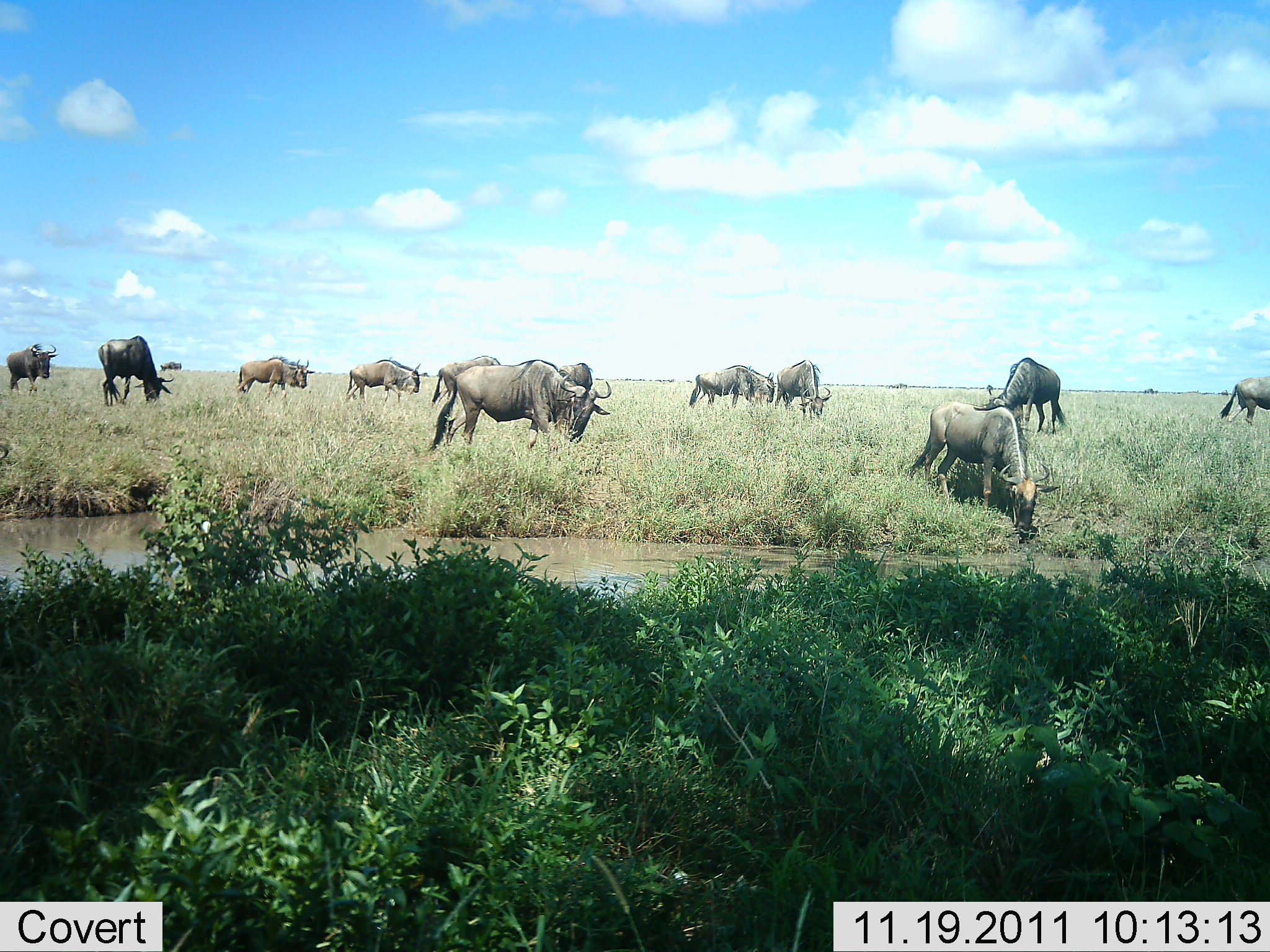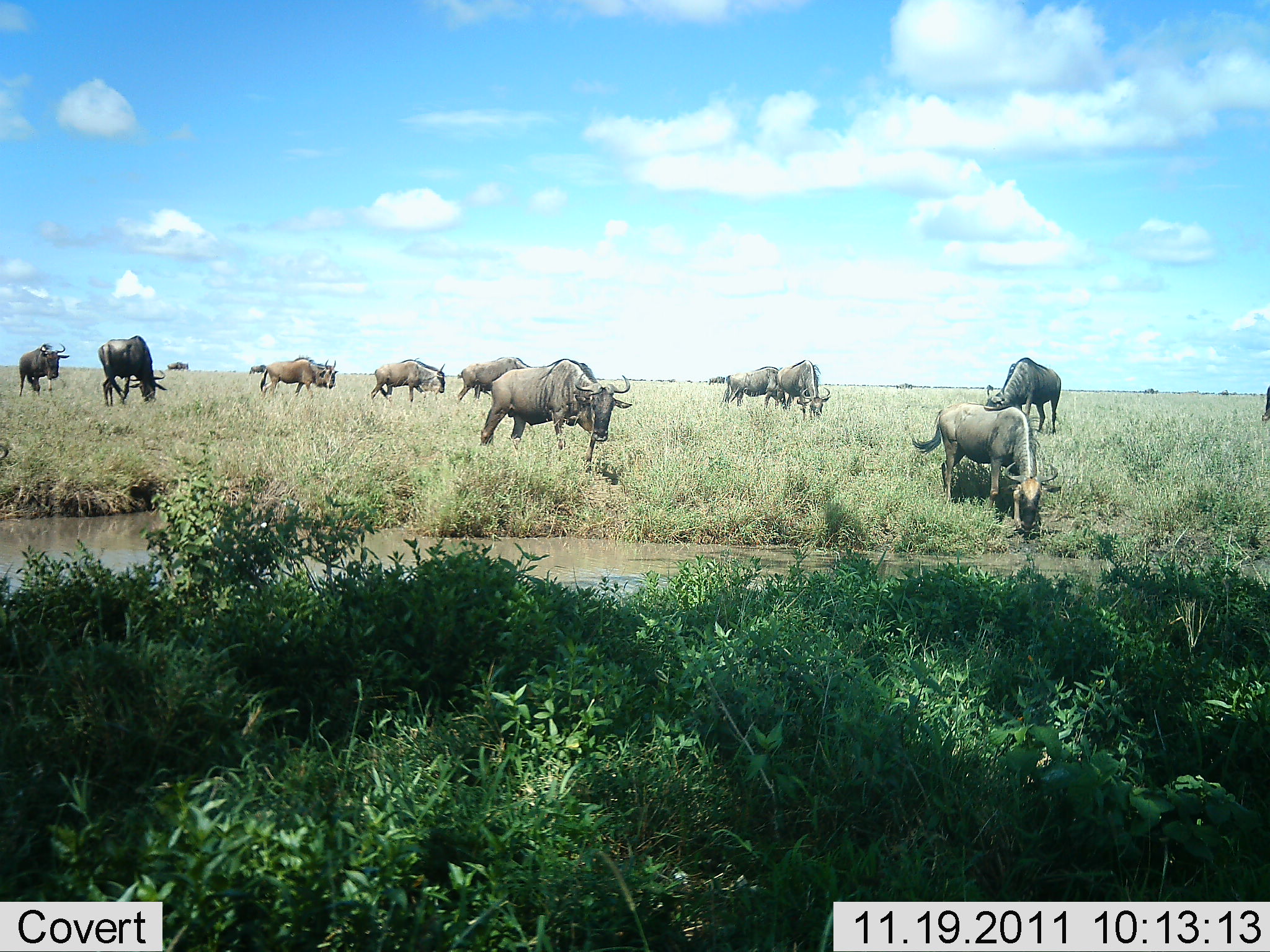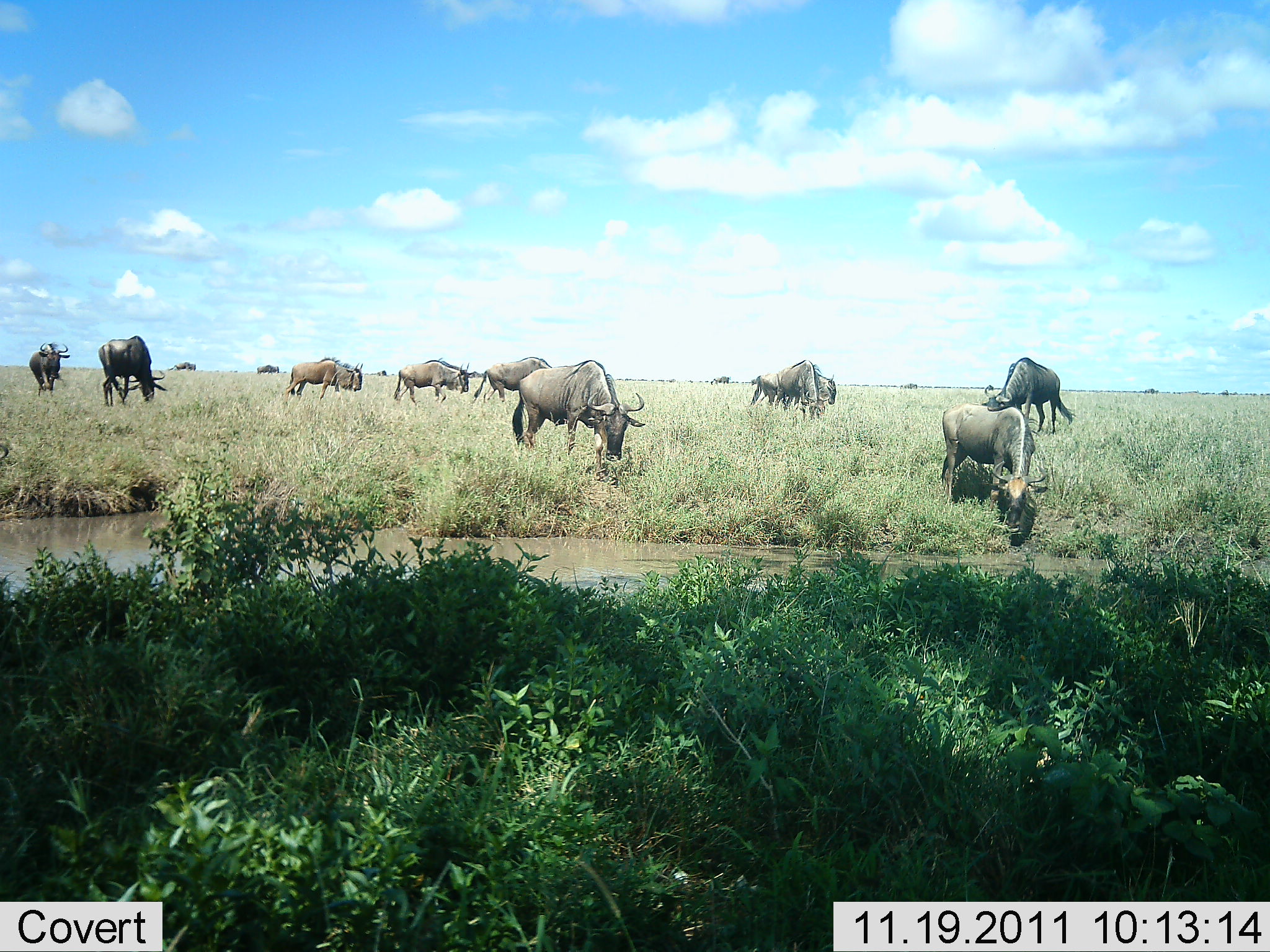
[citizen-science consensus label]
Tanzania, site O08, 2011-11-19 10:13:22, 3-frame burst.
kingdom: Animalia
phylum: Chordata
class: Mammalia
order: Artiodactyla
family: Bovidae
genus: Connochaetes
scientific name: Connochaetes taurinus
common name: blue wildebeest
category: wildebeest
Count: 11-50.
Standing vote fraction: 36%.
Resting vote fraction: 9%.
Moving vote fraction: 91%.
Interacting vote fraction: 0%.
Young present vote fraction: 0%.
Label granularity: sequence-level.